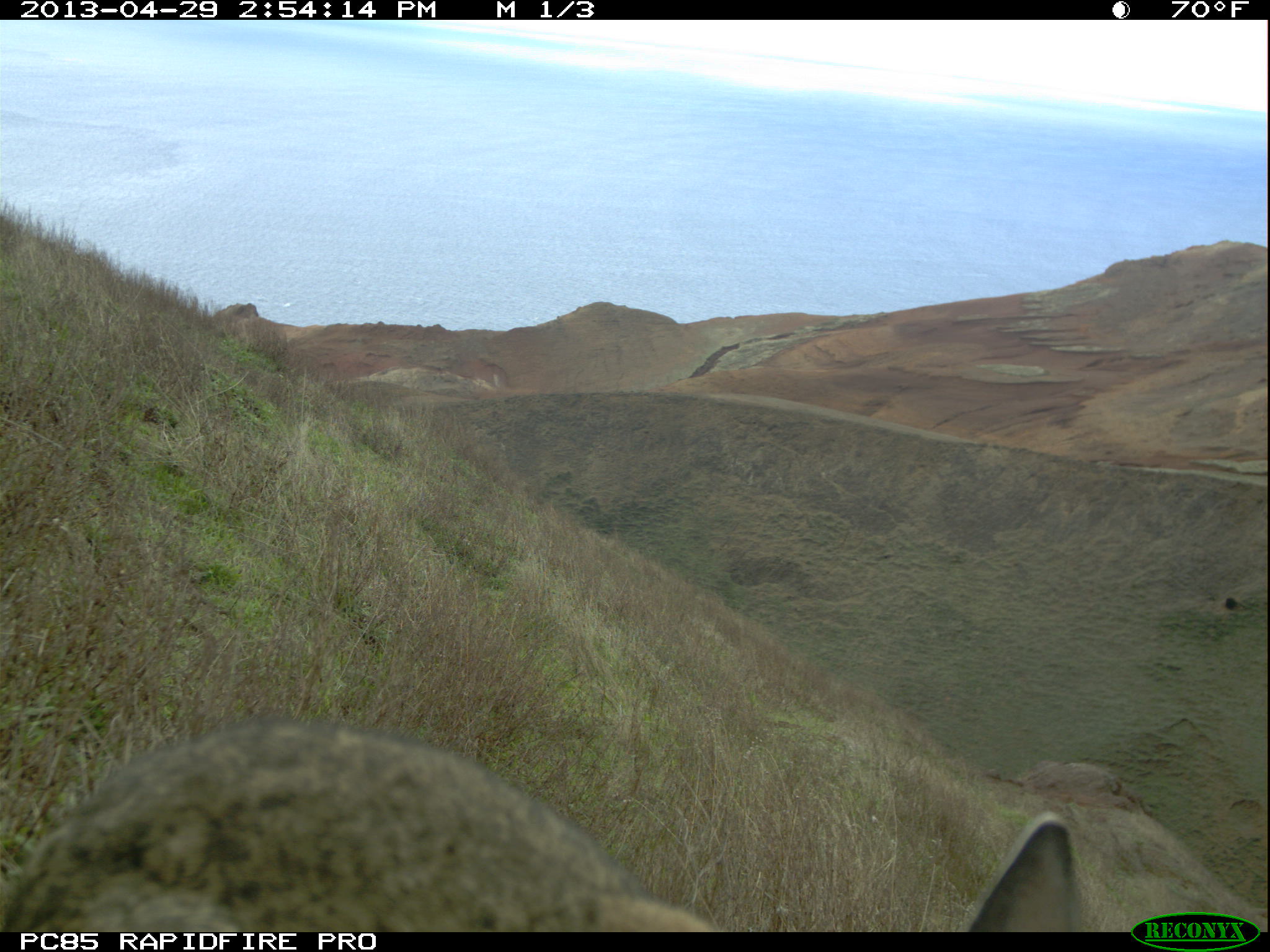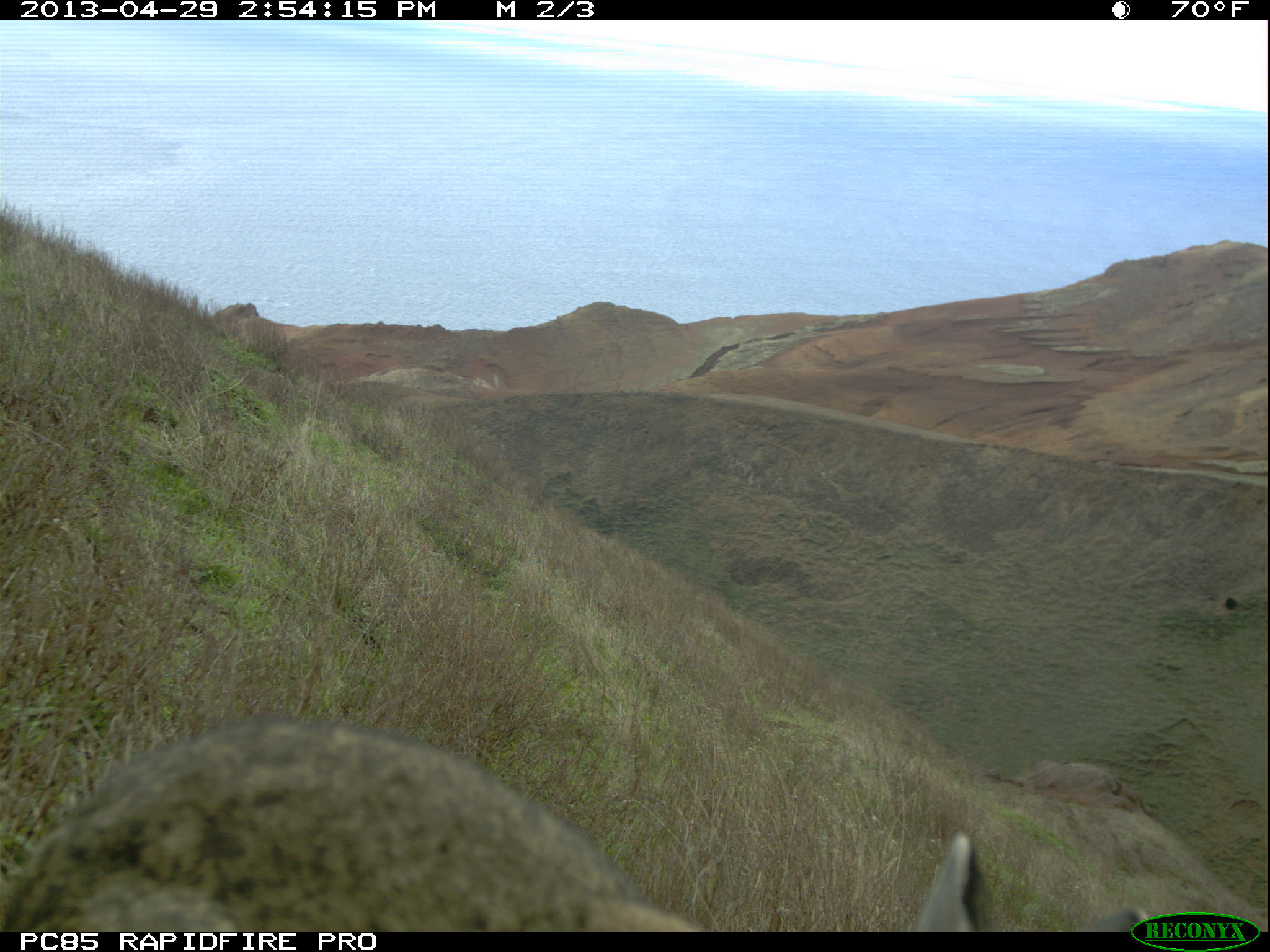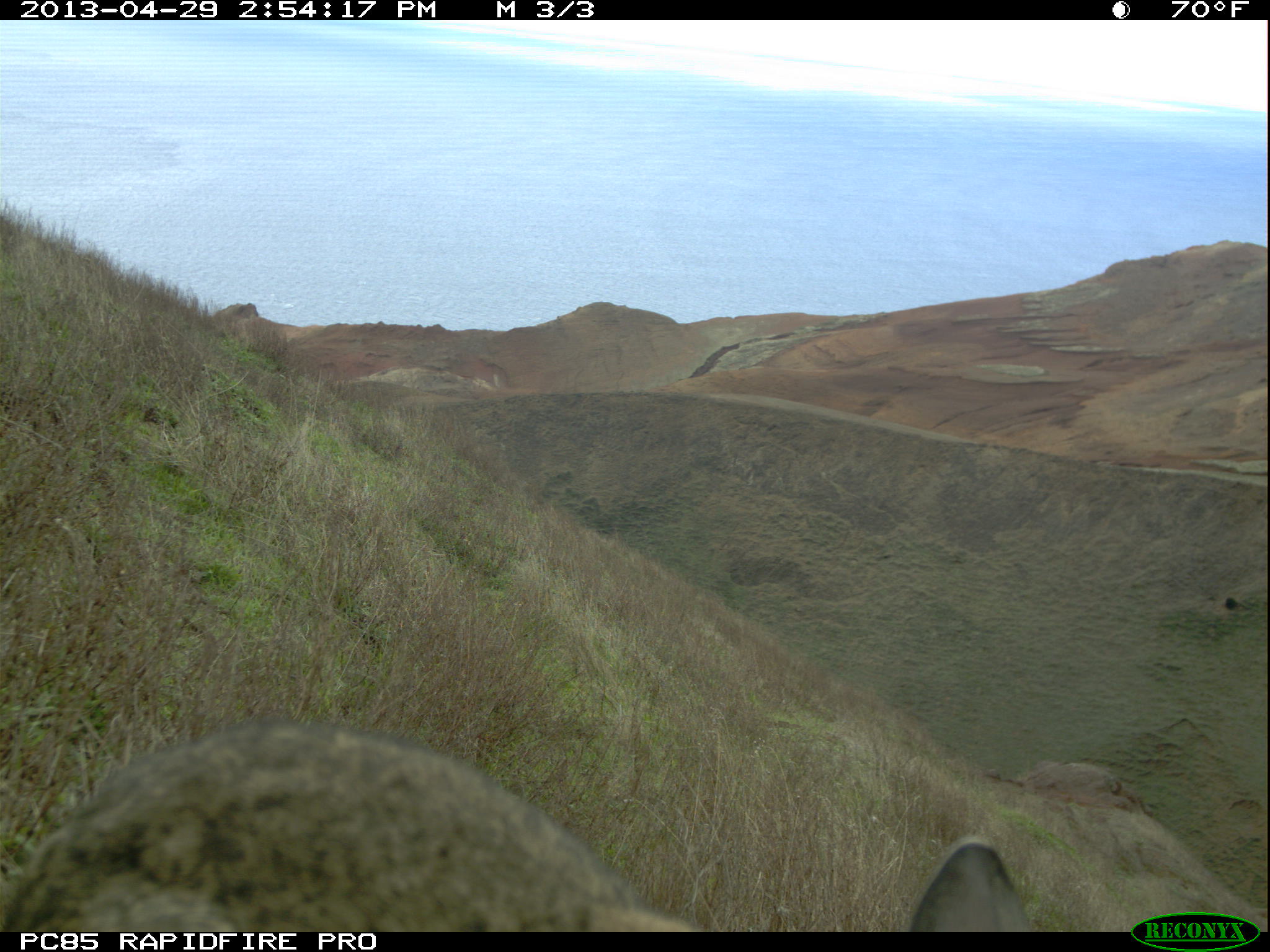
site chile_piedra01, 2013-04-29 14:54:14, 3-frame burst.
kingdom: Animalia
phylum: Chordata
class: Mammalia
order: Lagomorpha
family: Leporidae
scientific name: Leporidae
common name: rabbits and hares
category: rabbit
Rabbit (rabbits and hares) (Leporidae).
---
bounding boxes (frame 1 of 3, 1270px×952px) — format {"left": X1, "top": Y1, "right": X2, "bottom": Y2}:
rabbit: {"left": 0, "top": 716, "right": 1104, "bottom": 932}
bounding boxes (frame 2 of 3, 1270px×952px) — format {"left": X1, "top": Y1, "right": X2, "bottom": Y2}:
rabbit: {"left": 5, "top": 709, "right": 1050, "bottom": 935}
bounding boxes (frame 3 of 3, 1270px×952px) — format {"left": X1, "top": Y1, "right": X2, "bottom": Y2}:
rabbit: {"left": 0, "top": 714, "right": 1070, "bottom": 934}